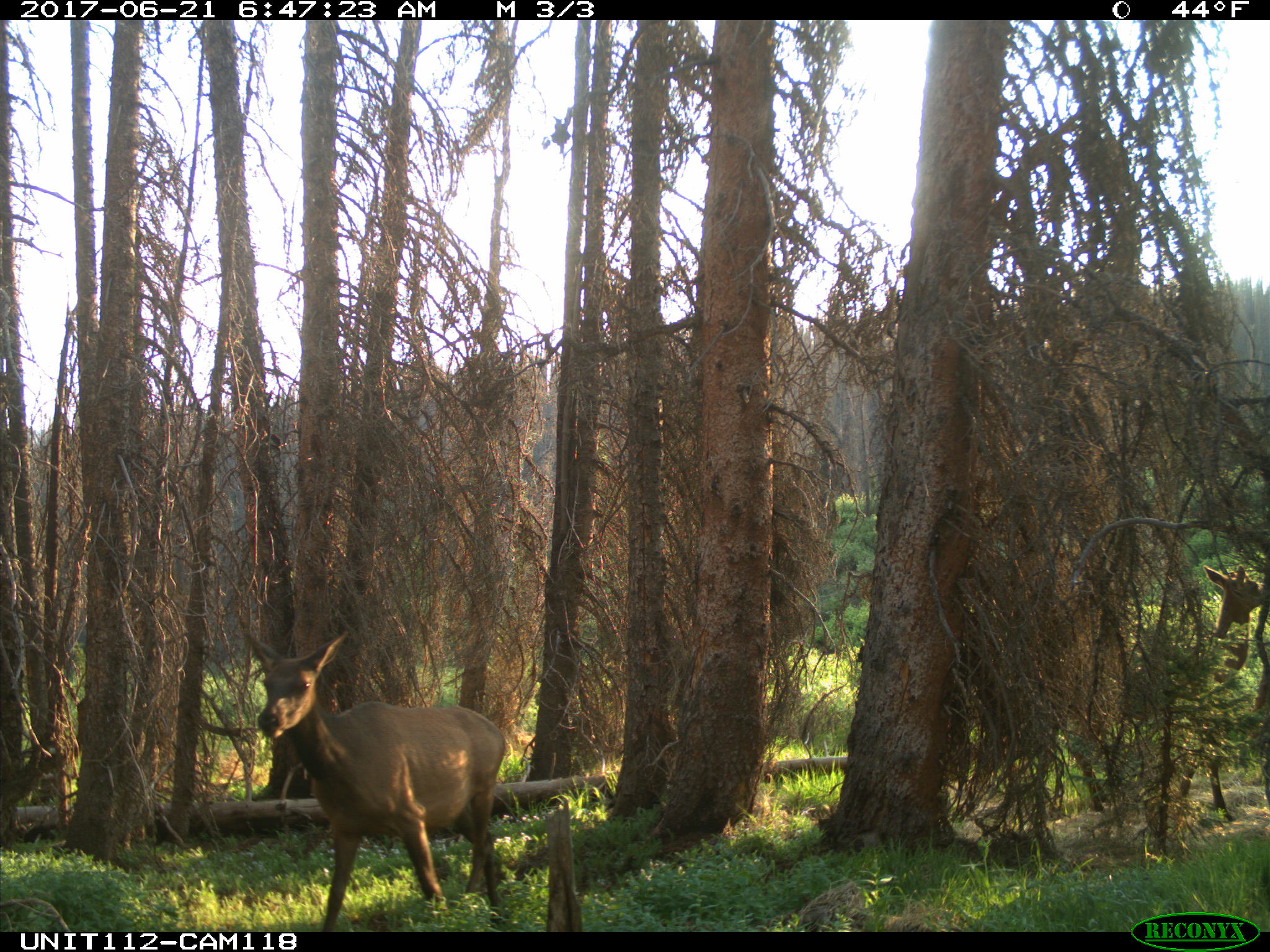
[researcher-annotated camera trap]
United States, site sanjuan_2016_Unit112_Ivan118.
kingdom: Animalia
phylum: Chordata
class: Mammalia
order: Artiodactyla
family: Cervidae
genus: Cervus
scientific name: Cervus elaphus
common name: red deer